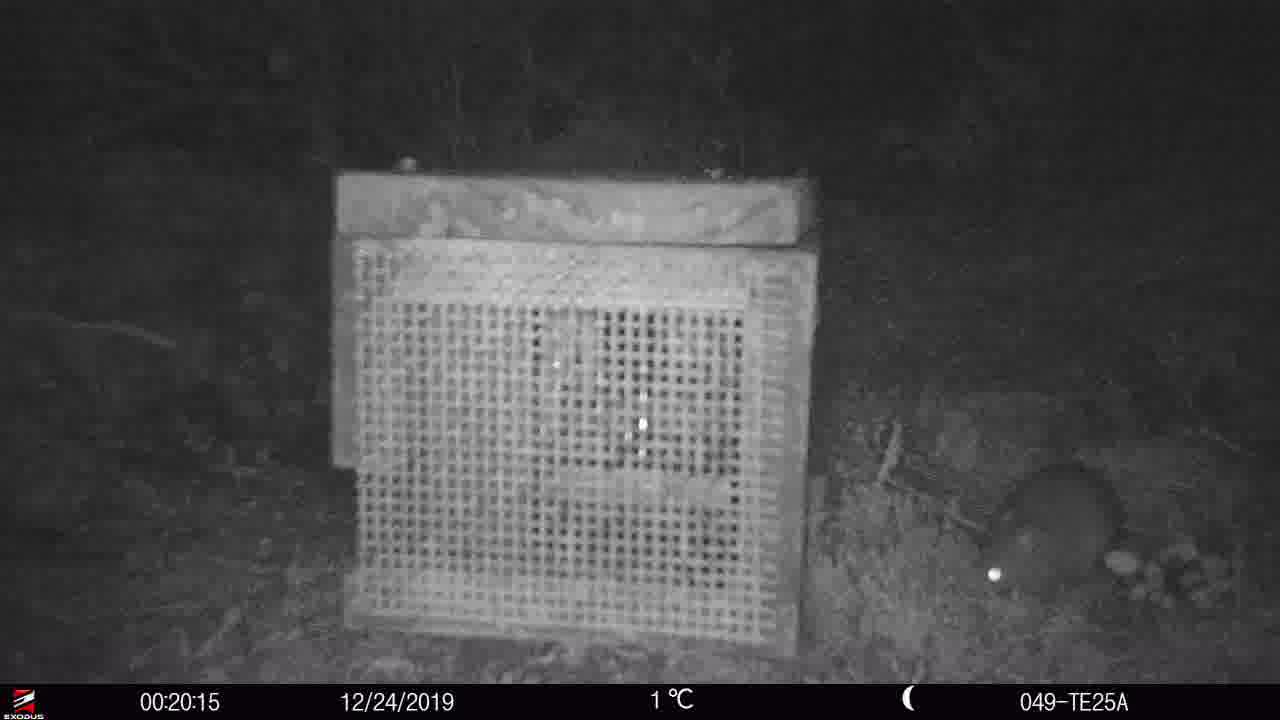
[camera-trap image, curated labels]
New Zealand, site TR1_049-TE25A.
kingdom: Animalia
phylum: Chordata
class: Mammalia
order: Rodentia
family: Muridae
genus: Mus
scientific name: Mus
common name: mouse